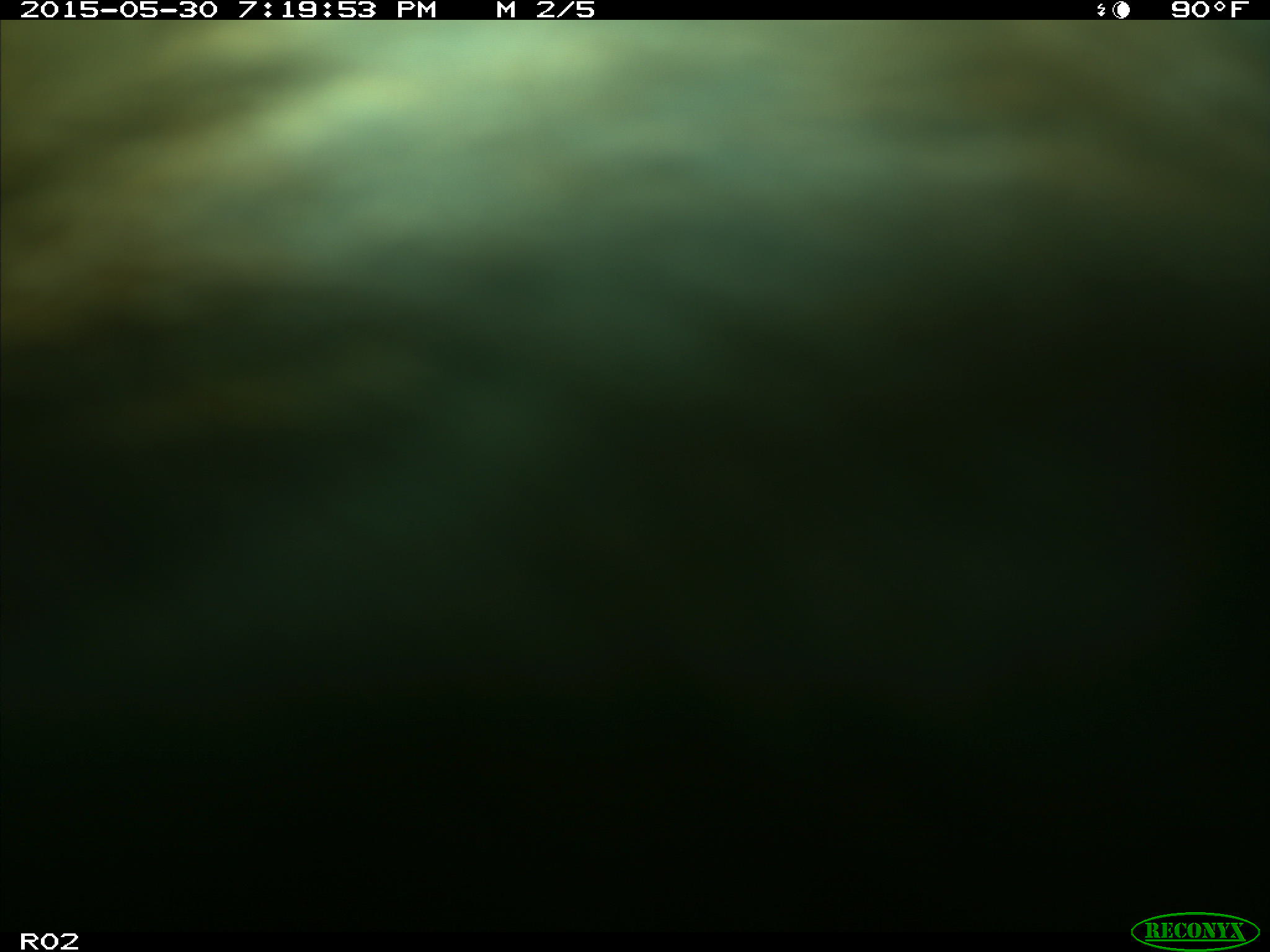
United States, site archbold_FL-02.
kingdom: Animalia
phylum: Chordata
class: Mammalia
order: Artiodactyla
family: Bovidae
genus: Bos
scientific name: Bos taurus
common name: domestic cow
Bos taurus (domestic cow).